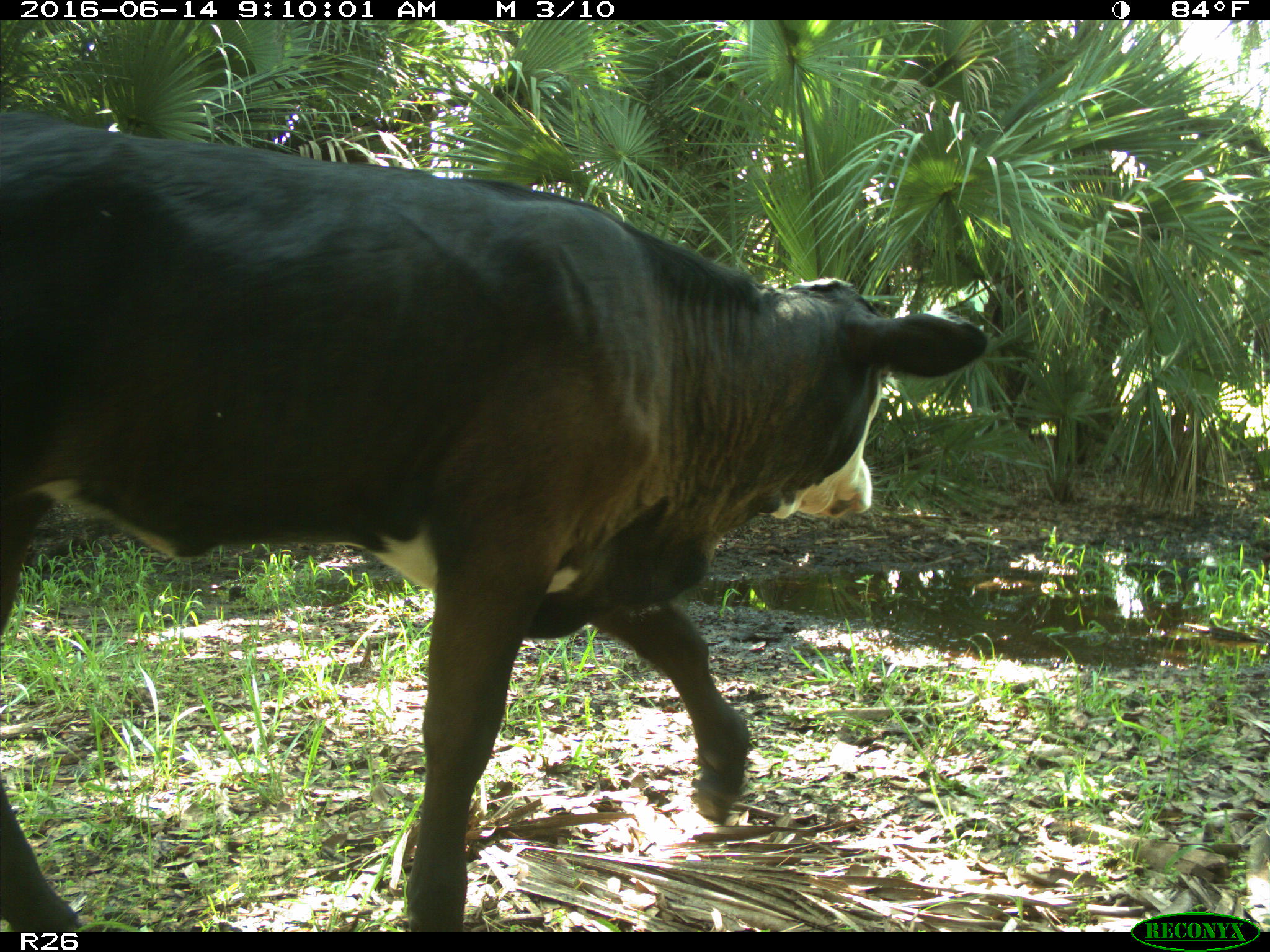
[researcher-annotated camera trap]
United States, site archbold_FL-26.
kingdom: Animalia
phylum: Chordata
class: Mammalia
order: Artiodactyla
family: Bovidae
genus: Bos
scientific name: Bos taurus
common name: domestic cow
Bos taurus (domestic cow).